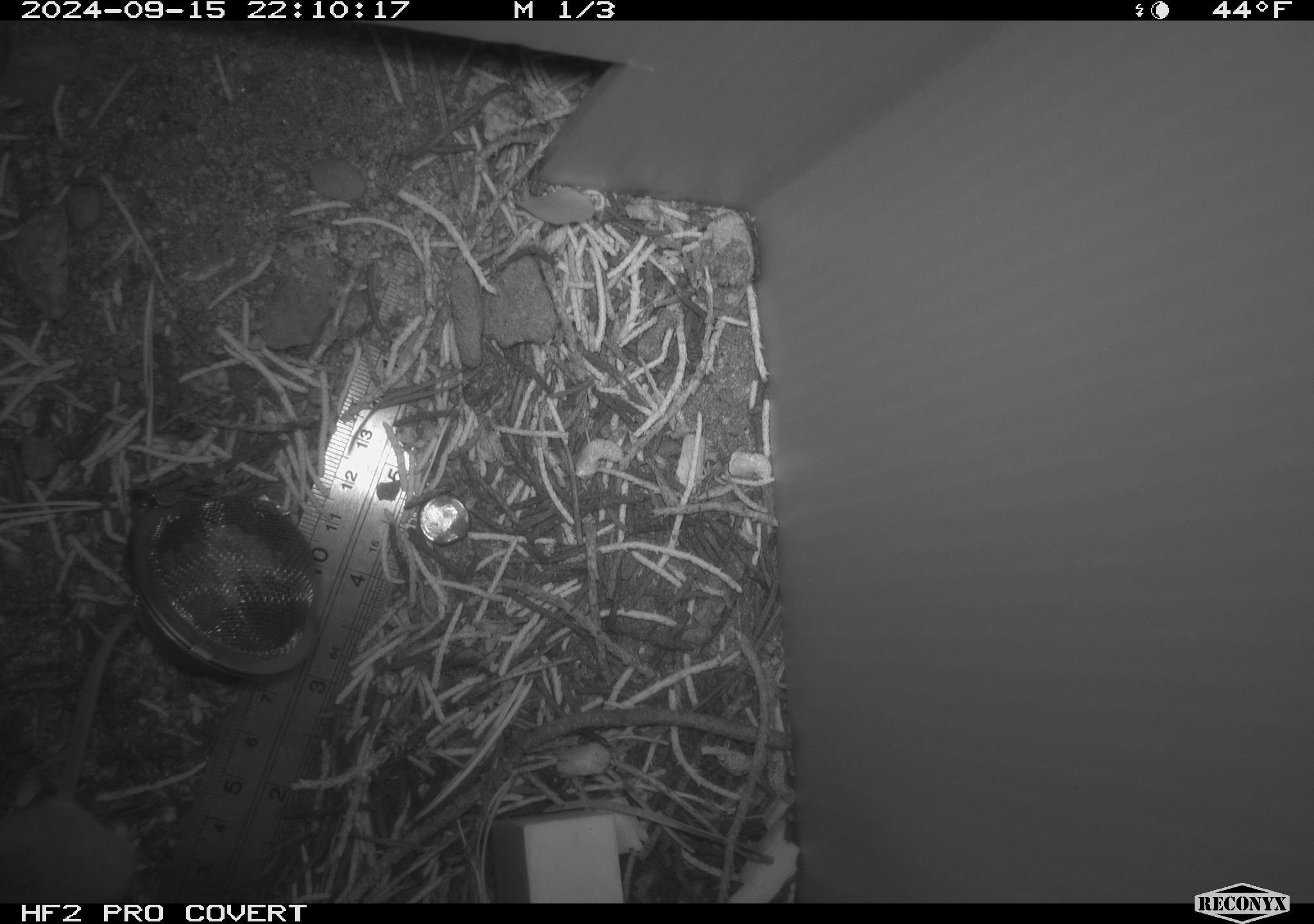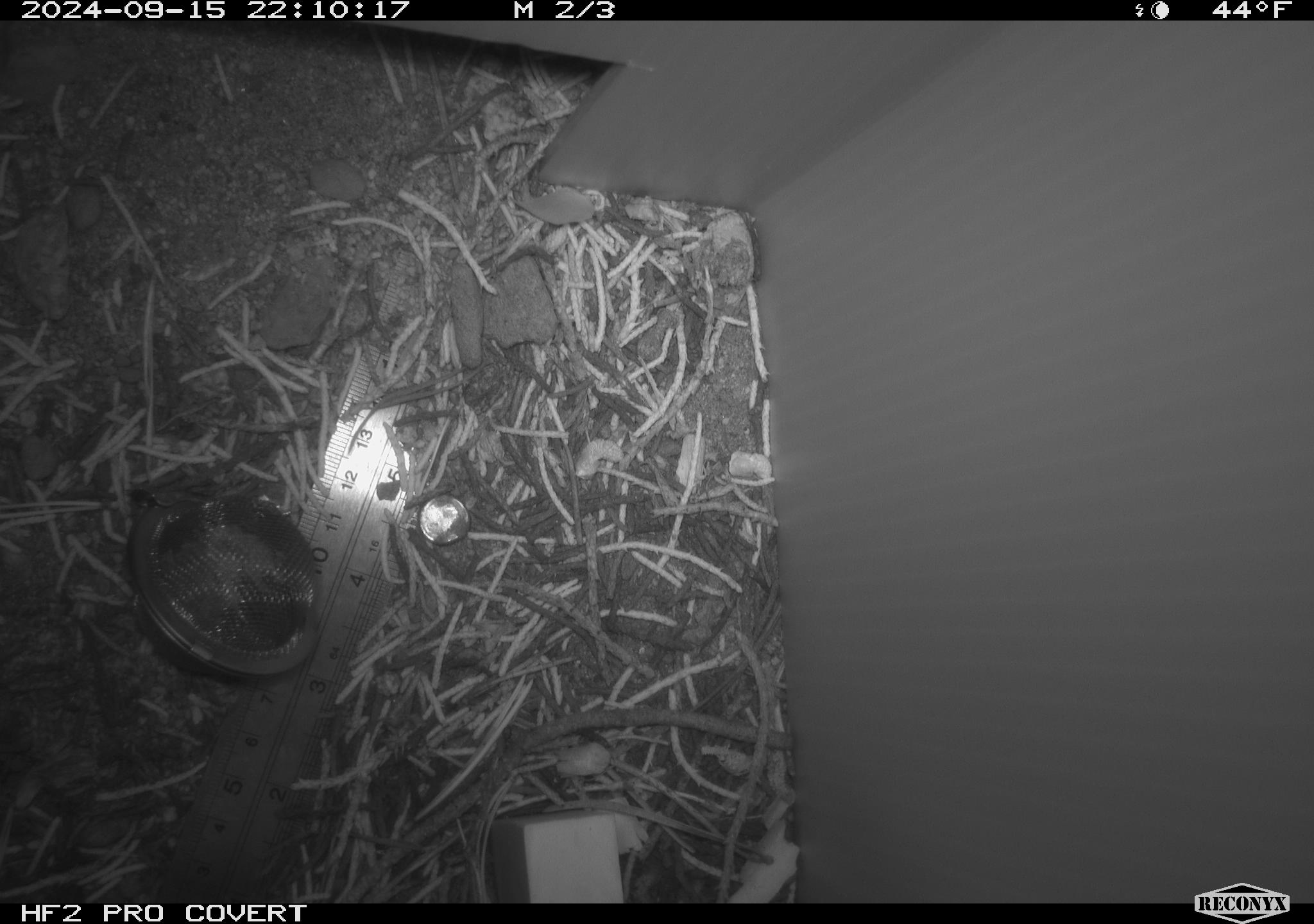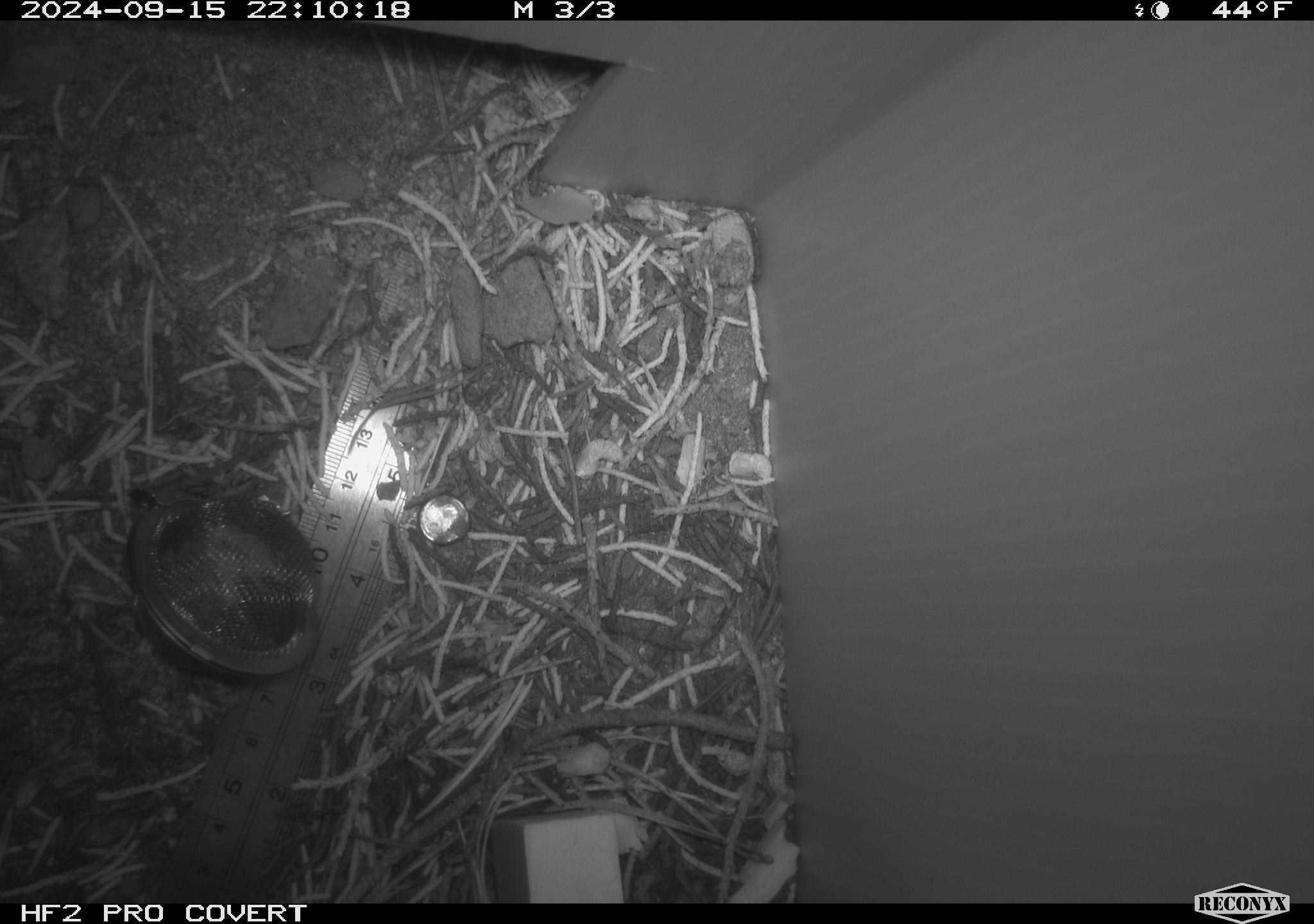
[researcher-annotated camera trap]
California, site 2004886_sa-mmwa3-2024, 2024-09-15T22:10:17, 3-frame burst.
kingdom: Animalia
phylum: Chordata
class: Mammalia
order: Rodentia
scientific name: Rodentia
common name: mouse species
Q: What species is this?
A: Mouse species (Rodentia).